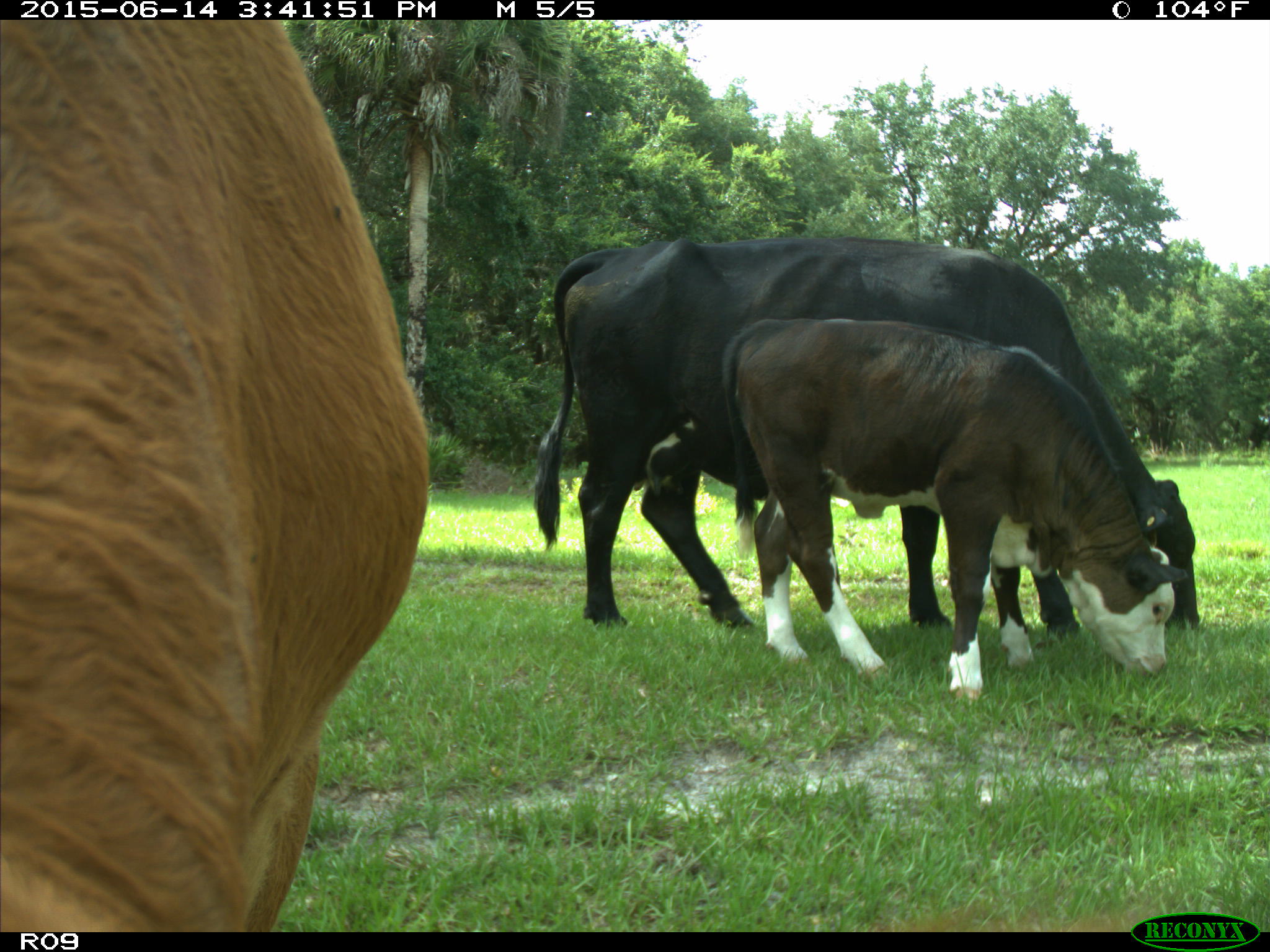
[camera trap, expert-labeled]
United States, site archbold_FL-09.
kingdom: Animalia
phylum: Chordata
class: Mammalia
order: Artiodactyla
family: Bovidae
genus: Bos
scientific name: Bos taurus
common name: domestic cow